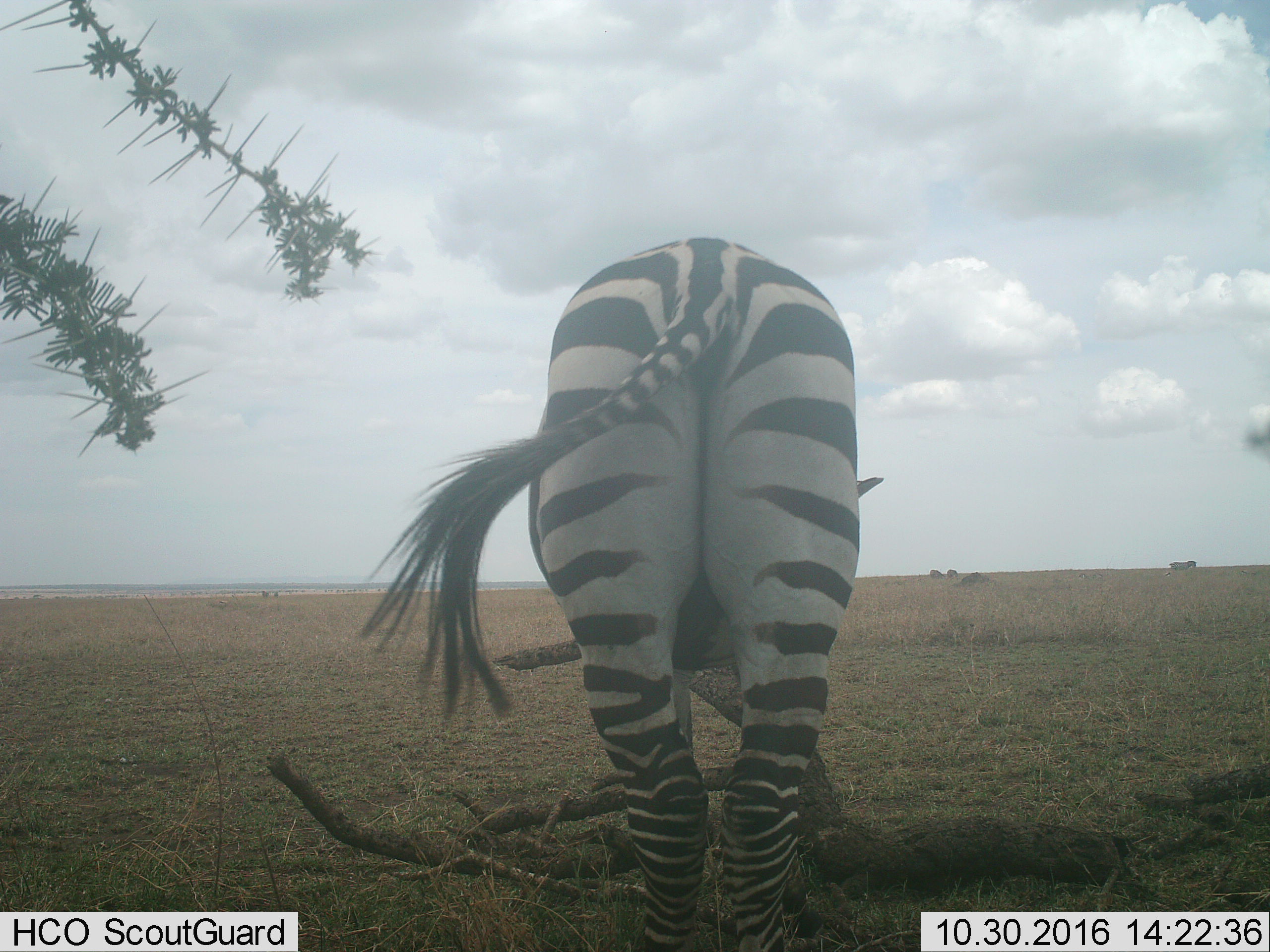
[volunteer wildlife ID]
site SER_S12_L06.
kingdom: Animalia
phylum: Chordata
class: Mammalia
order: Perissodactyla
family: Equidae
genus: Equus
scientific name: Equus quagga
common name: plains zebra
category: zebraplains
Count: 4.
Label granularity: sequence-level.